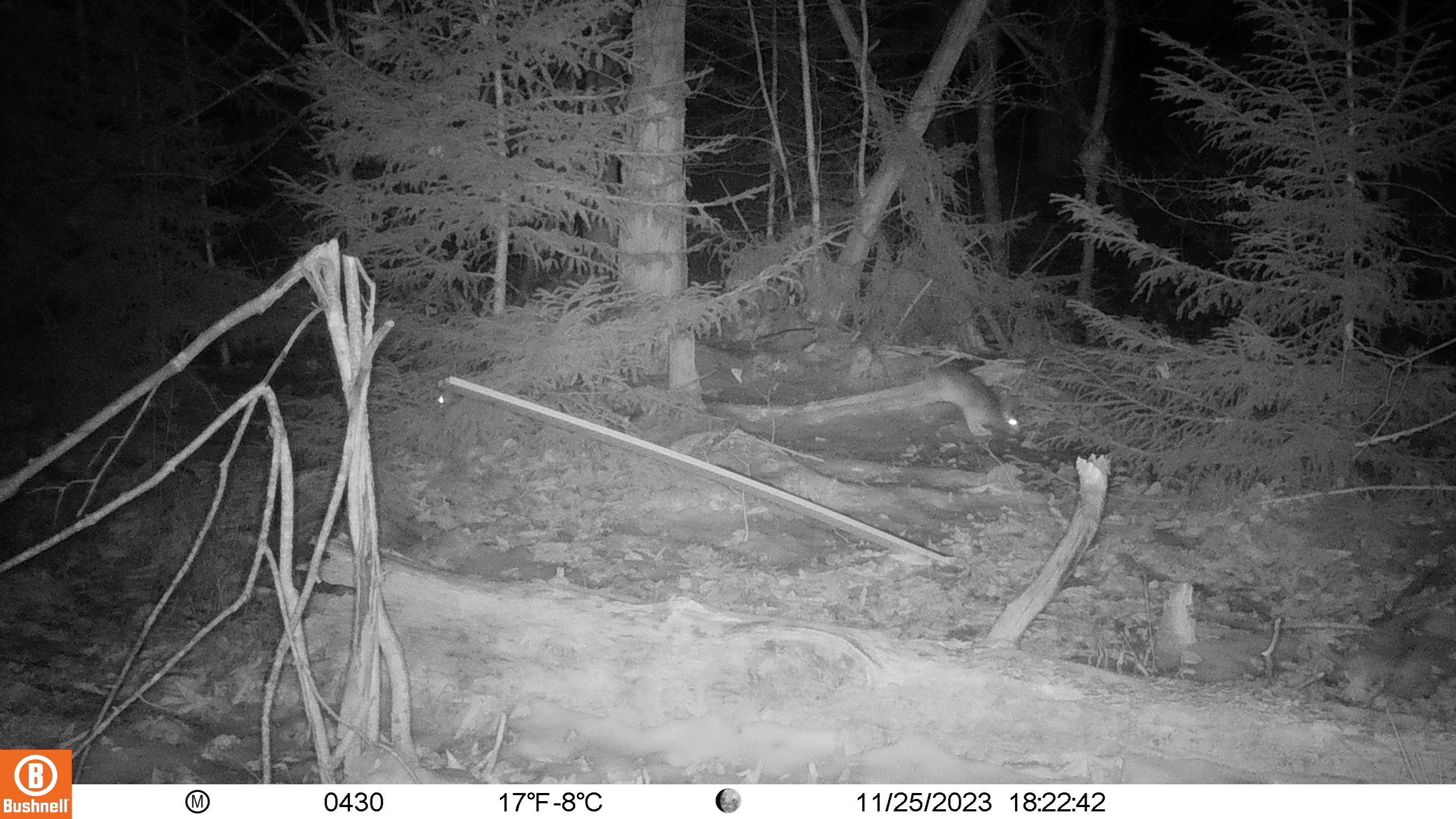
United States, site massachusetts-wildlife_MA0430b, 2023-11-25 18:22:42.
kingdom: Animalia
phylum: Chordata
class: Mammalia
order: Lagomorpha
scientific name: Lagomorpha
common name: rabbit or hare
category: rabbit or hare sp.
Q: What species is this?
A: Rabbit or hare sp. (rabbit or hare) (Lagomorpha).